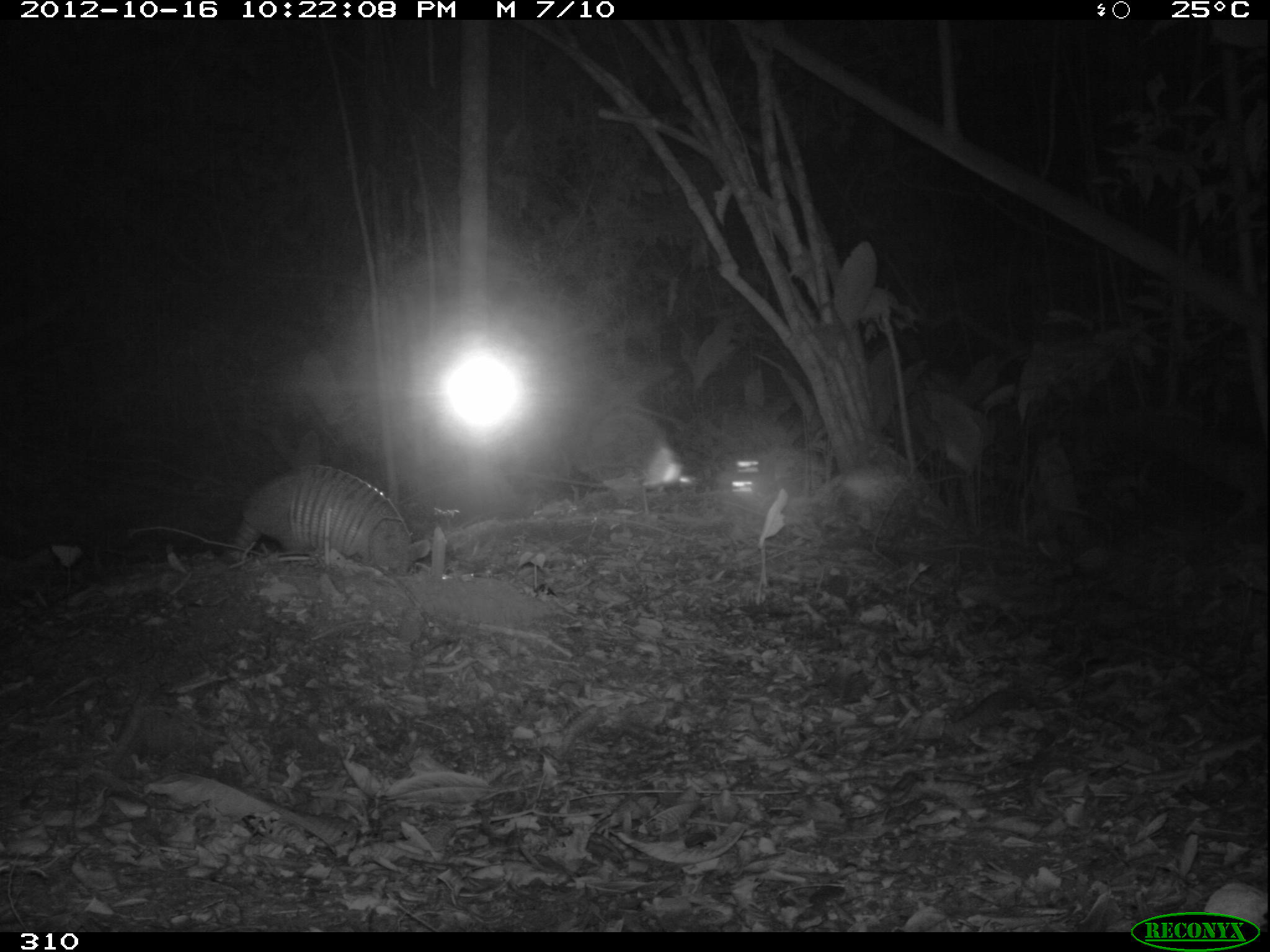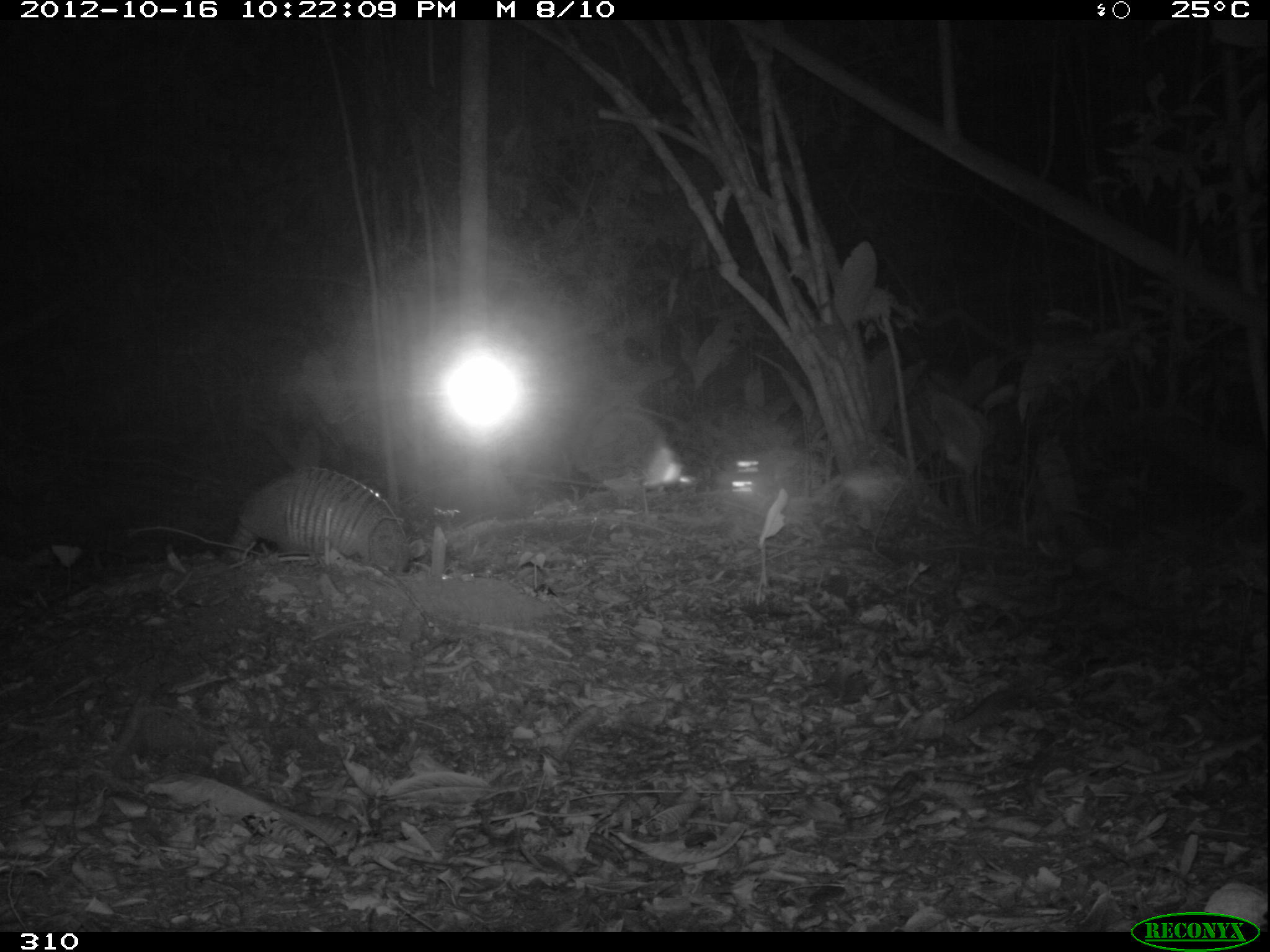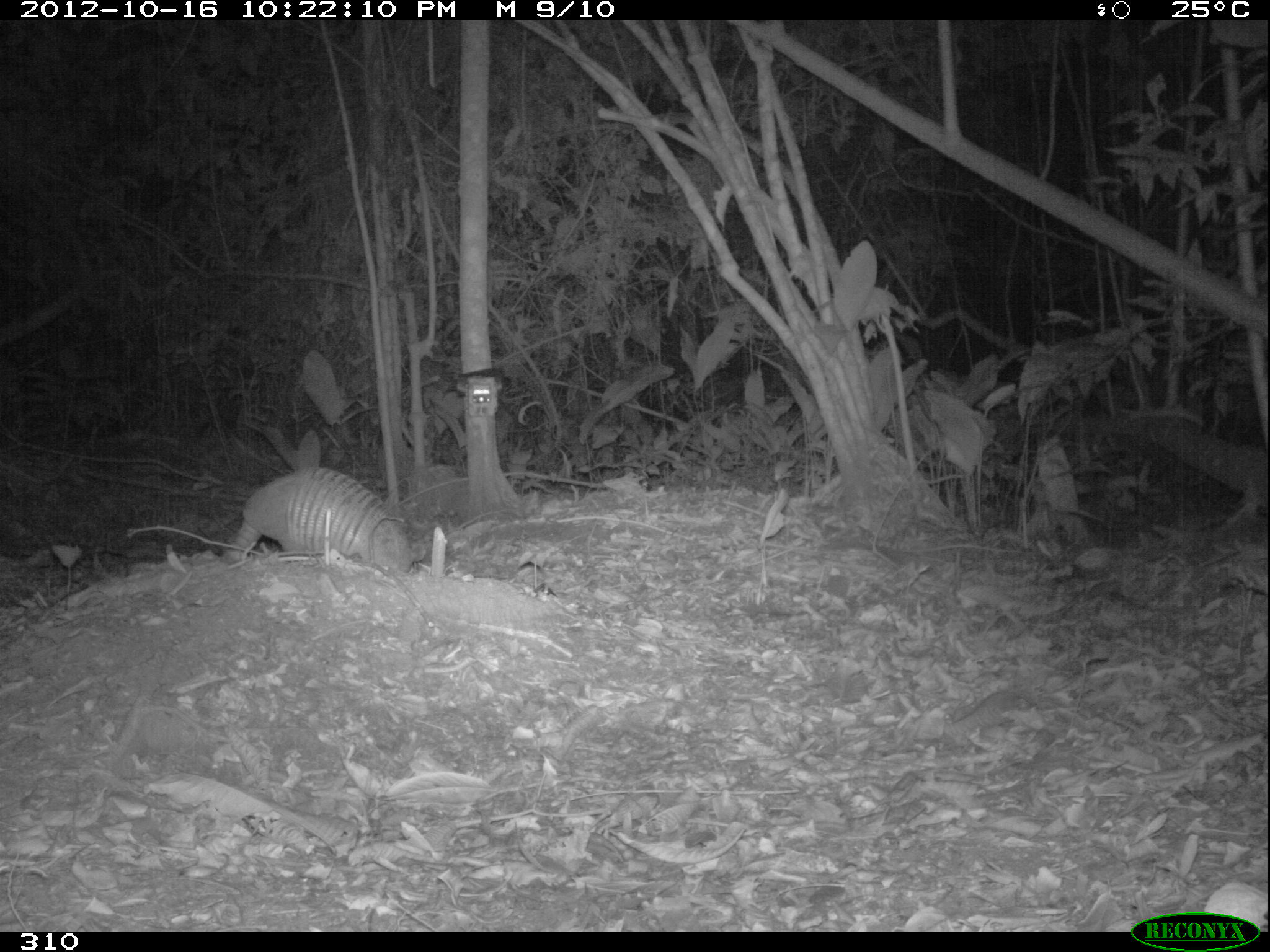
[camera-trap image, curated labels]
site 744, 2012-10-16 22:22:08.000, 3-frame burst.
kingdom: Animalia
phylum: Chordata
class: Mammalia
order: Cingulata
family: Dasypodidae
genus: Dasypus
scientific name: Dasypus novemcinctus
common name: nine-banded armadillo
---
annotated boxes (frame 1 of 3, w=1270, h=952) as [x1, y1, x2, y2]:
dasypus novemcinctus: [231, 463, 430, 575]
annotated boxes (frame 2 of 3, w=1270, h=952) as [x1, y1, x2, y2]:
dasypus novemcinctus: [222, 467, 423, 576]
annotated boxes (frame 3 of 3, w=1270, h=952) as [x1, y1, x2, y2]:
dasypus novemcinctus: [223, 467, 425, 574]